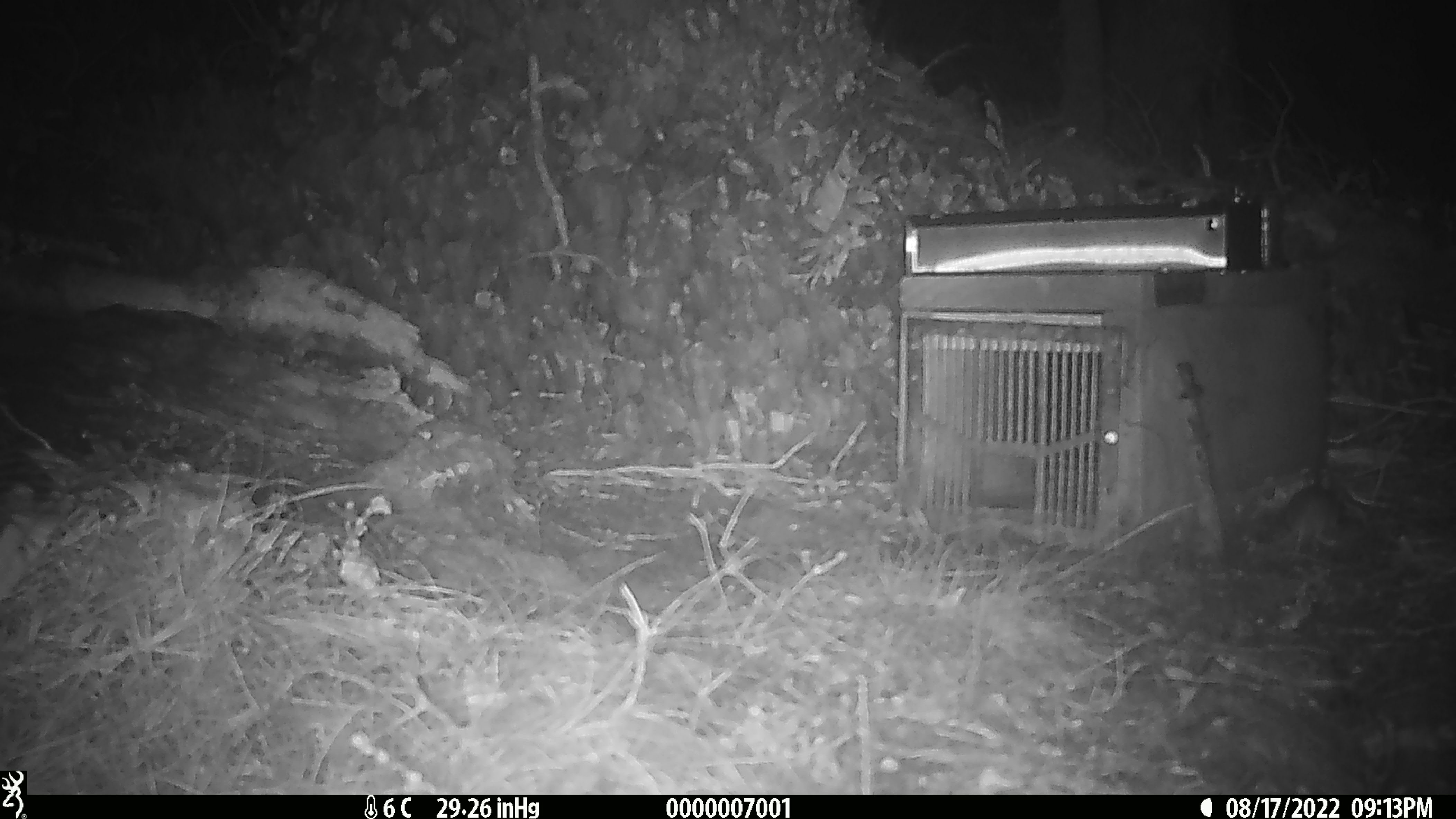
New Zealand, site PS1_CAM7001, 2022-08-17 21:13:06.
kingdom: Animalia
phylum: Chordata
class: Mammalia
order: Rodentia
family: Muridae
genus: Mus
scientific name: Mus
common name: mouse